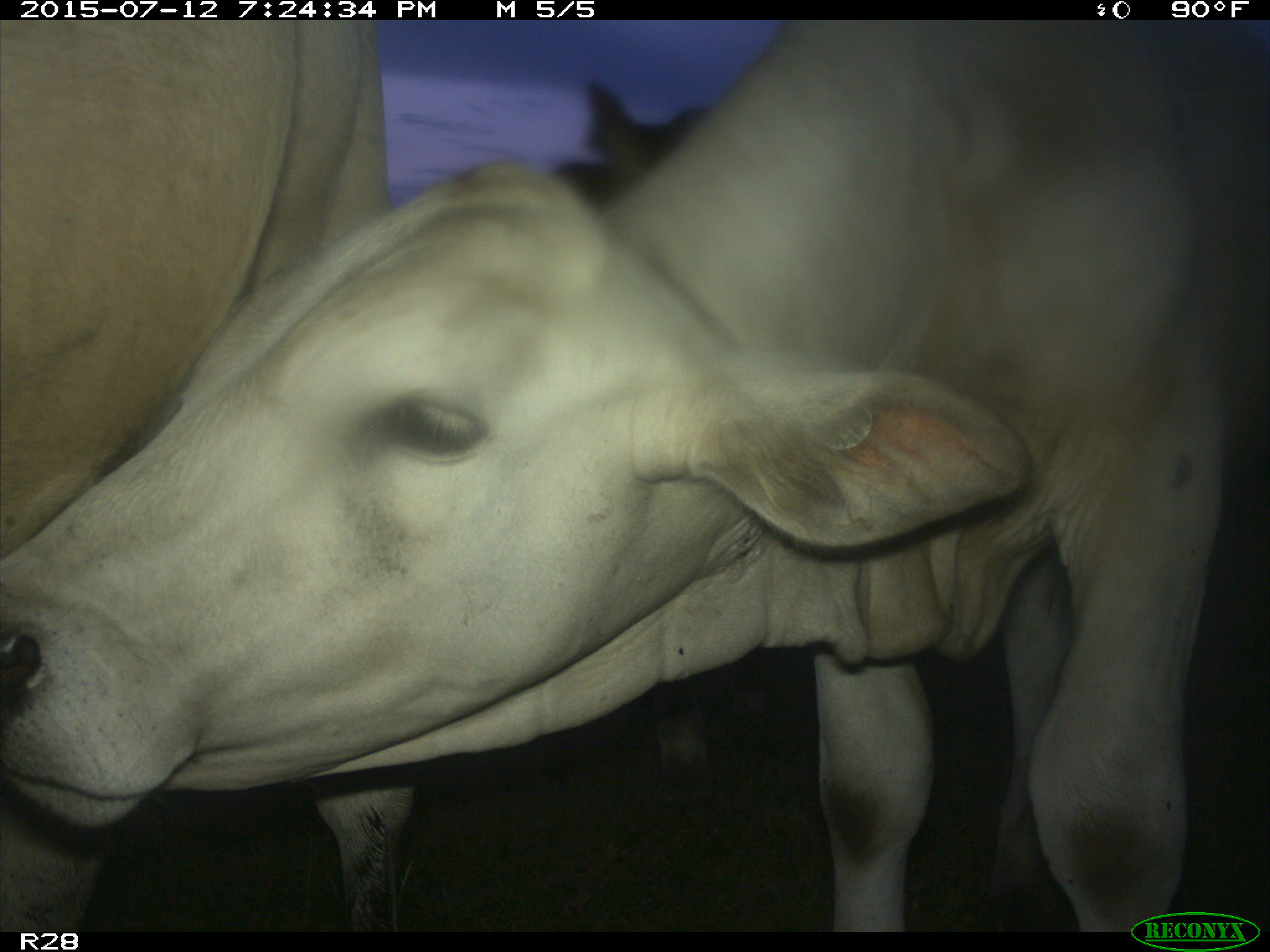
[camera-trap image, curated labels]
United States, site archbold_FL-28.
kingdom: Animalia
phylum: Chordata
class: Mammalia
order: Artiodactyla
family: Bovidae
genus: Bos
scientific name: Bos taurus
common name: domestic cow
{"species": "Bos taurus (domestic cow)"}